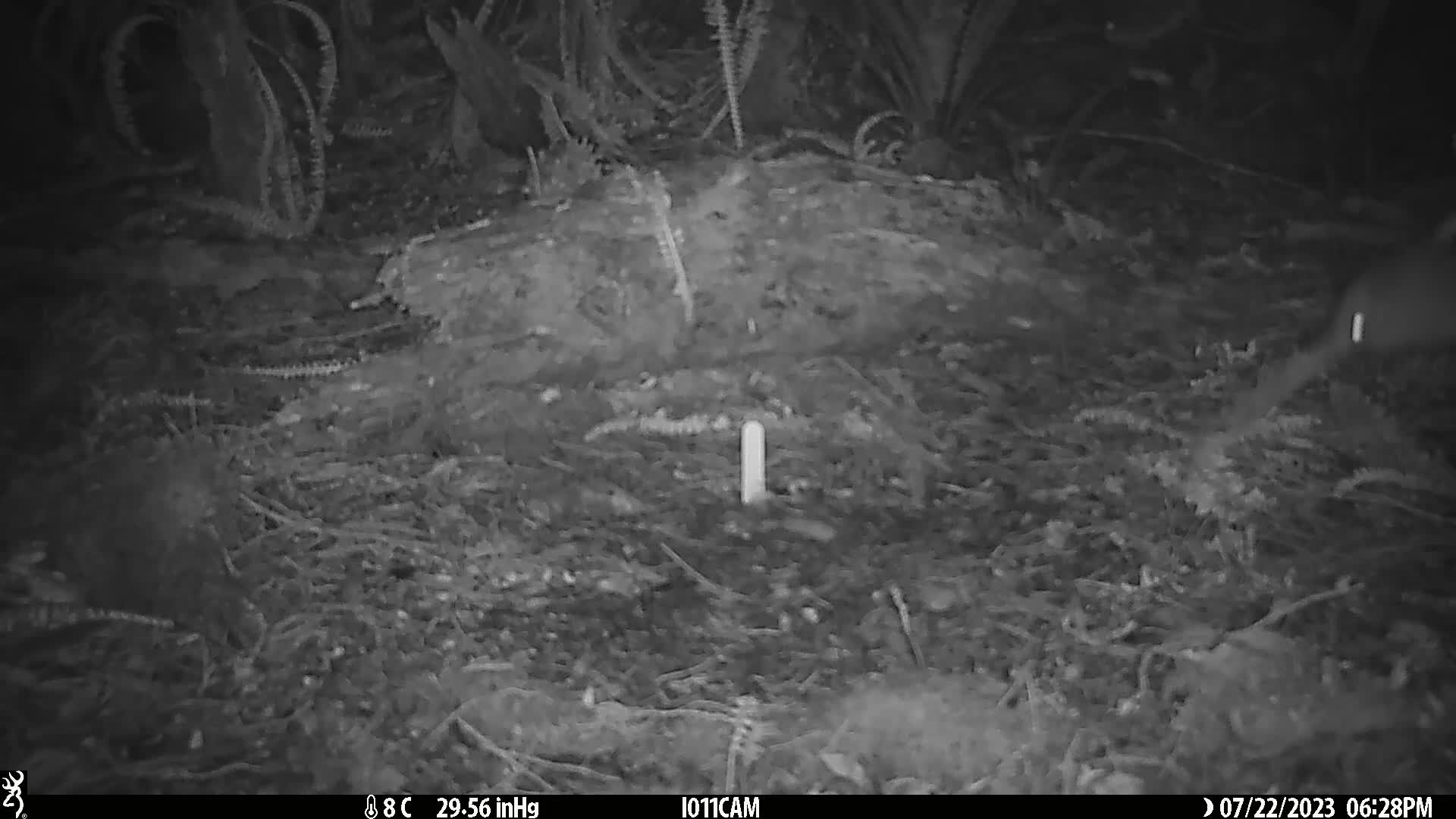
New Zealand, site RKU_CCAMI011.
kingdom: Animalia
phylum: Chordata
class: Aves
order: Apterygiformes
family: Apterygidae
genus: Apteryx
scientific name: Apteryx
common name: kiwi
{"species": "kiwi (Apteryx)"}